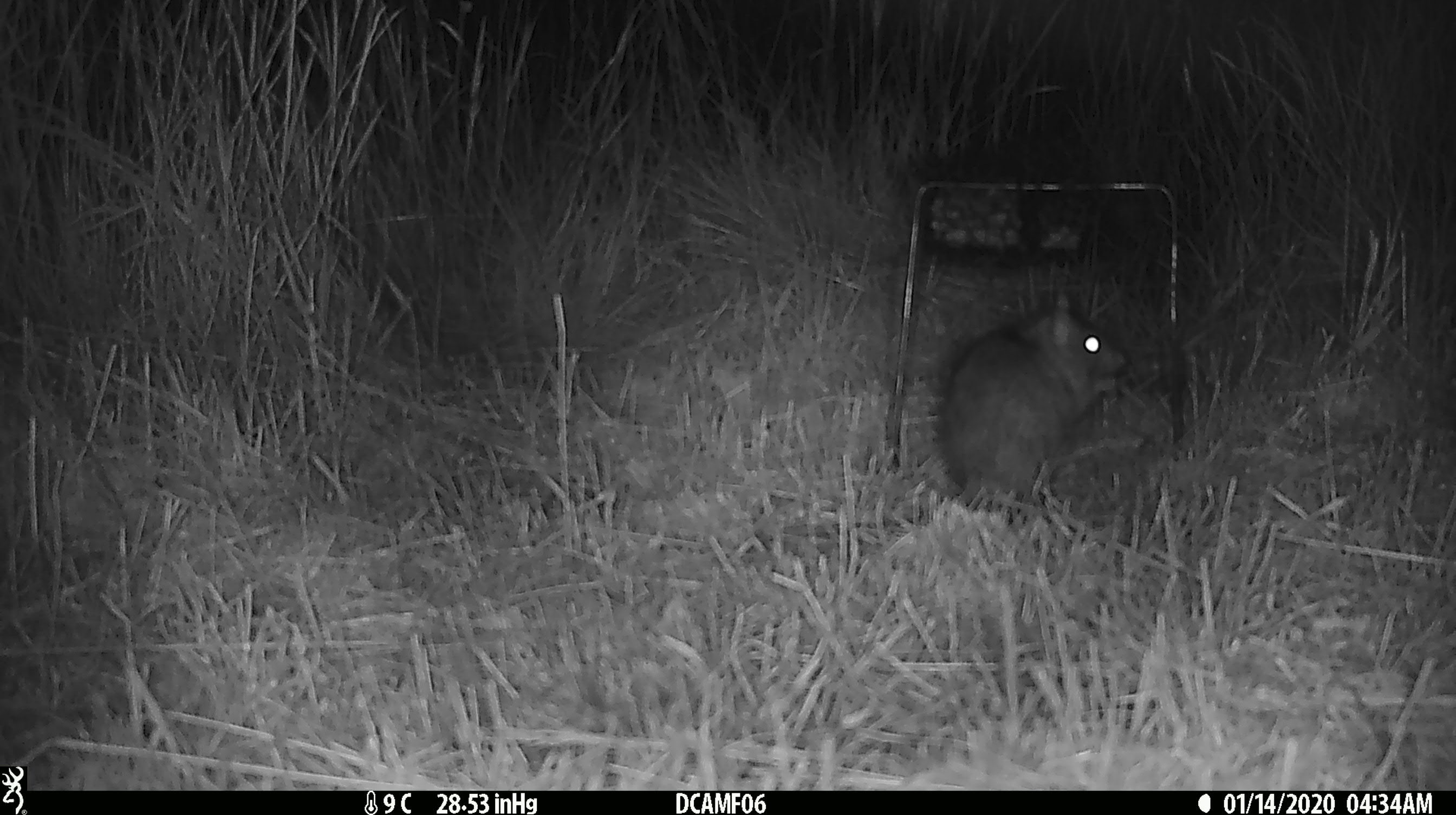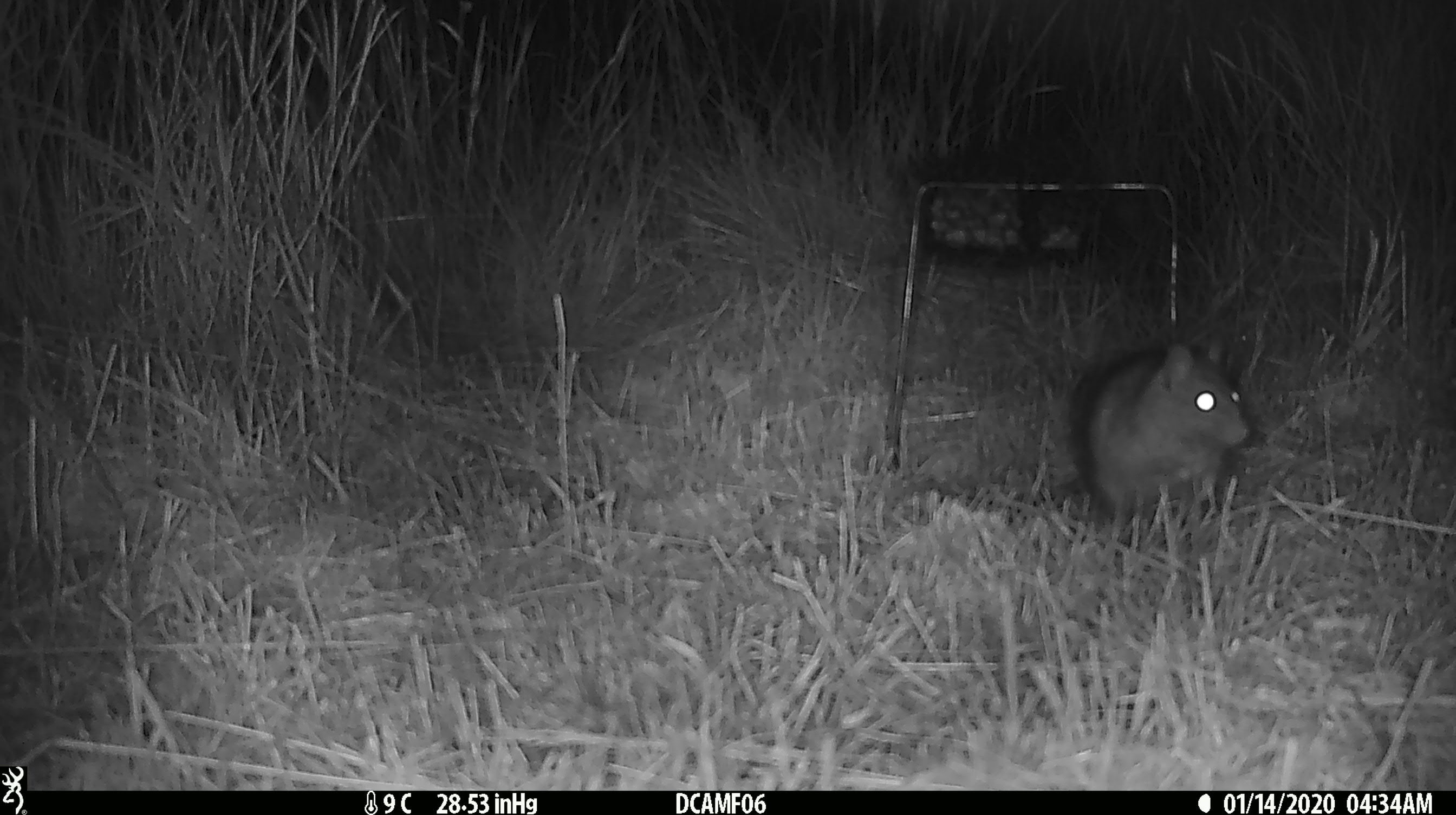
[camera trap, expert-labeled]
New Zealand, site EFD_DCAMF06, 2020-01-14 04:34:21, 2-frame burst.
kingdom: Animalia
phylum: Chordata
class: Mammalia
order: Rodentia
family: Muridae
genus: Rattus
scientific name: Rattus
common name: rat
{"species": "rat (Rattus)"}